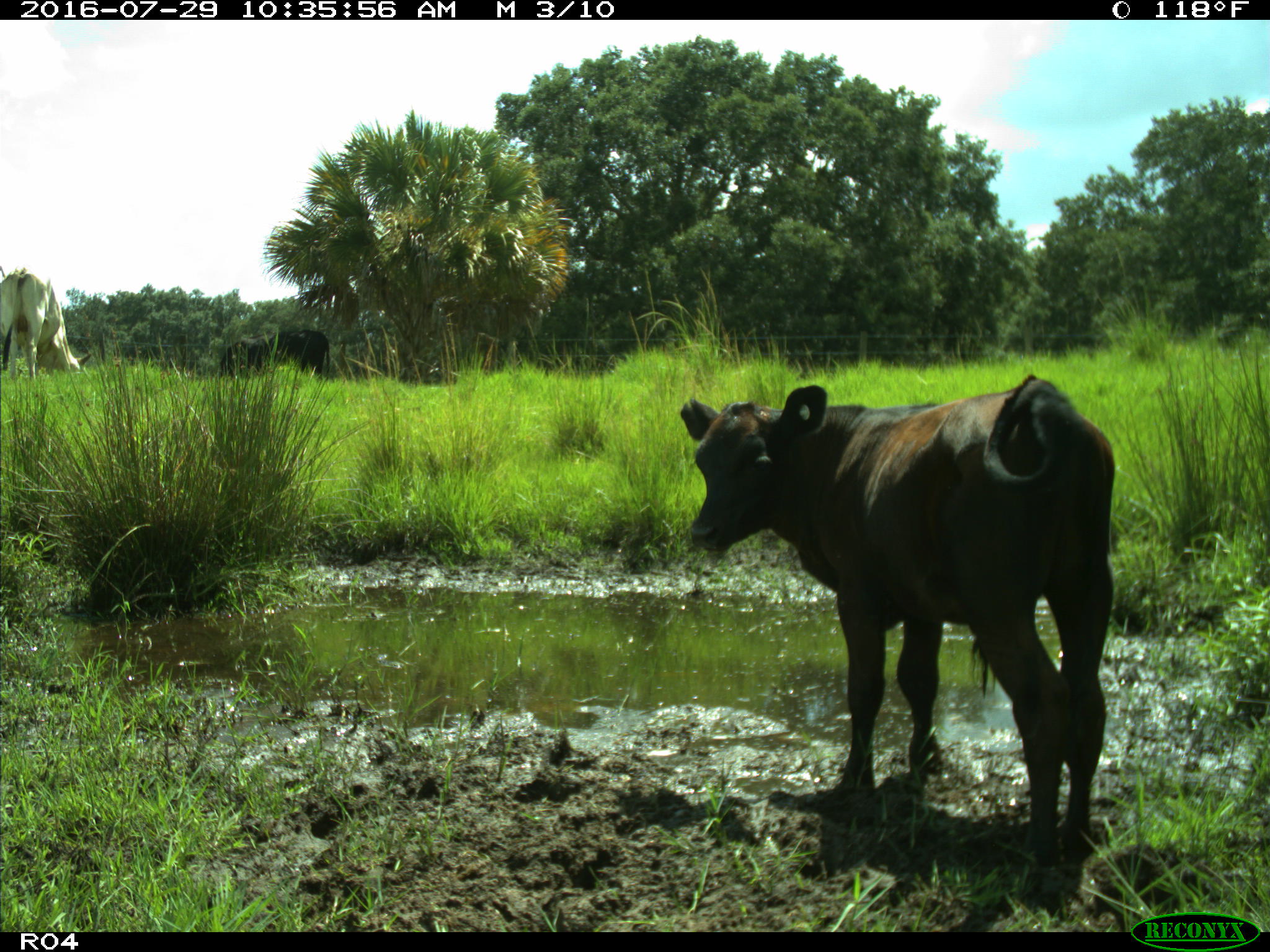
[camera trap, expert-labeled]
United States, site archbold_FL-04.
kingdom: Animalia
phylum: Chordata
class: Mammalia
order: Artiodactyla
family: Bovidae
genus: Bos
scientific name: Bos taurus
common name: domestic cow